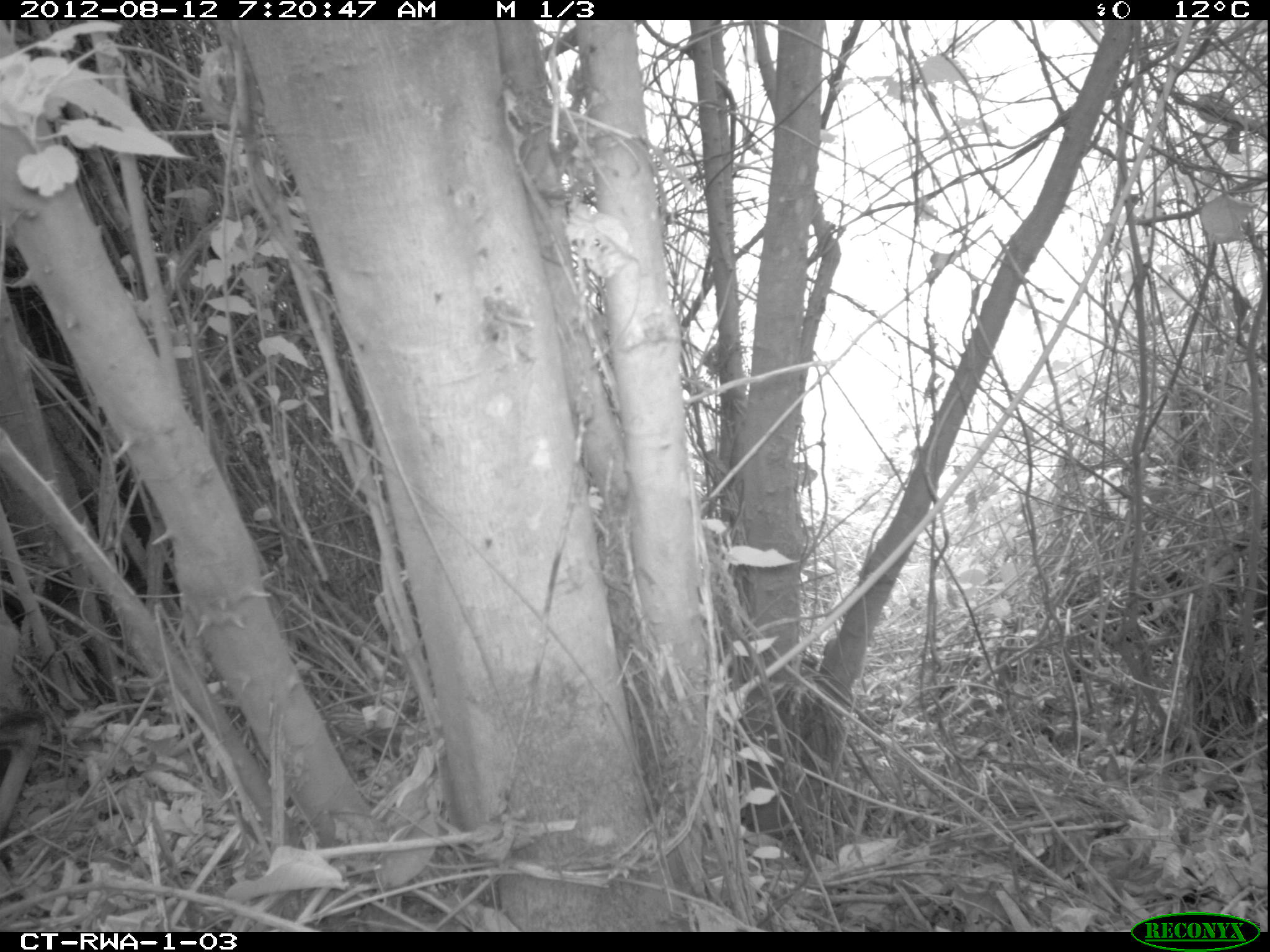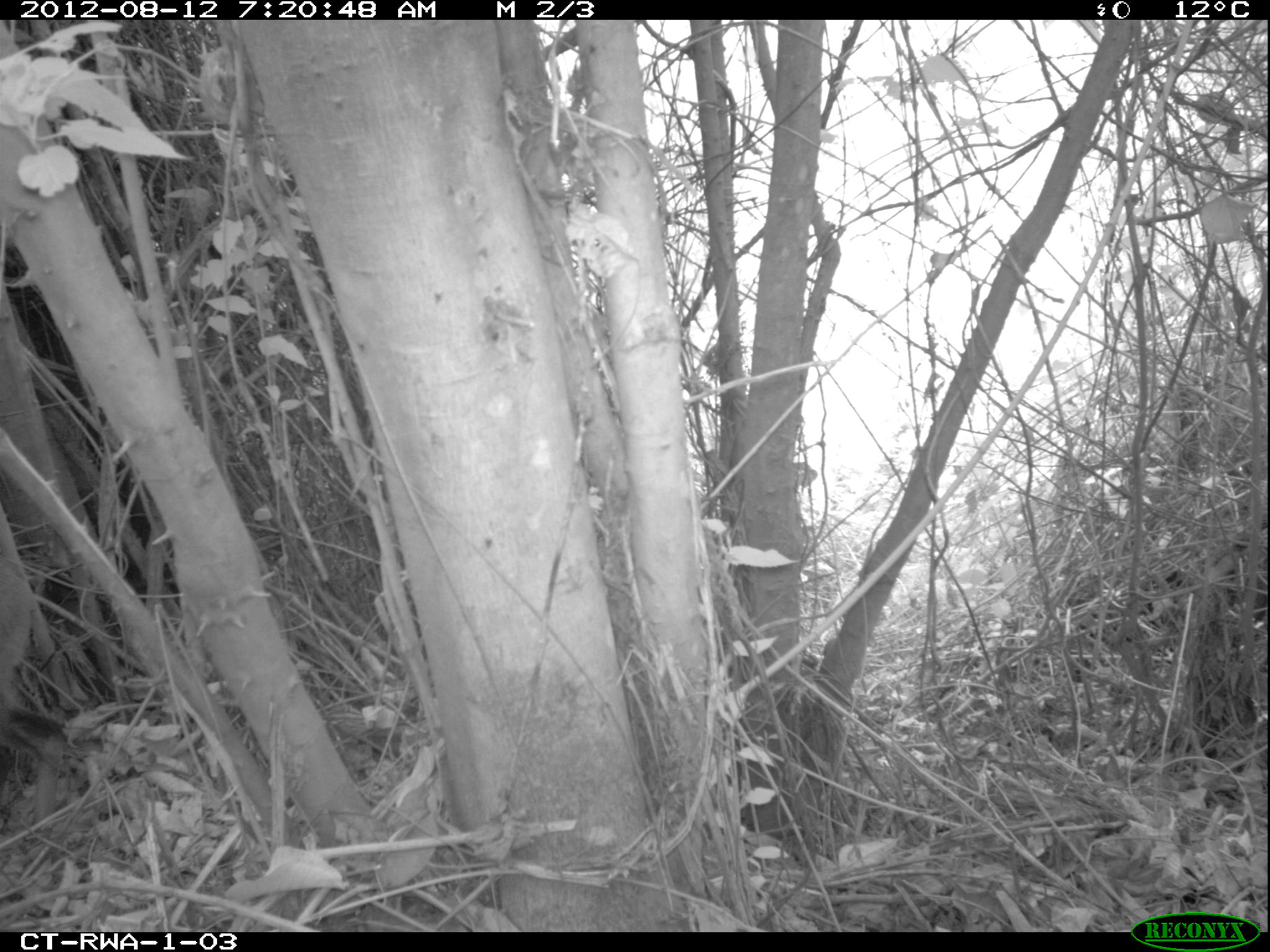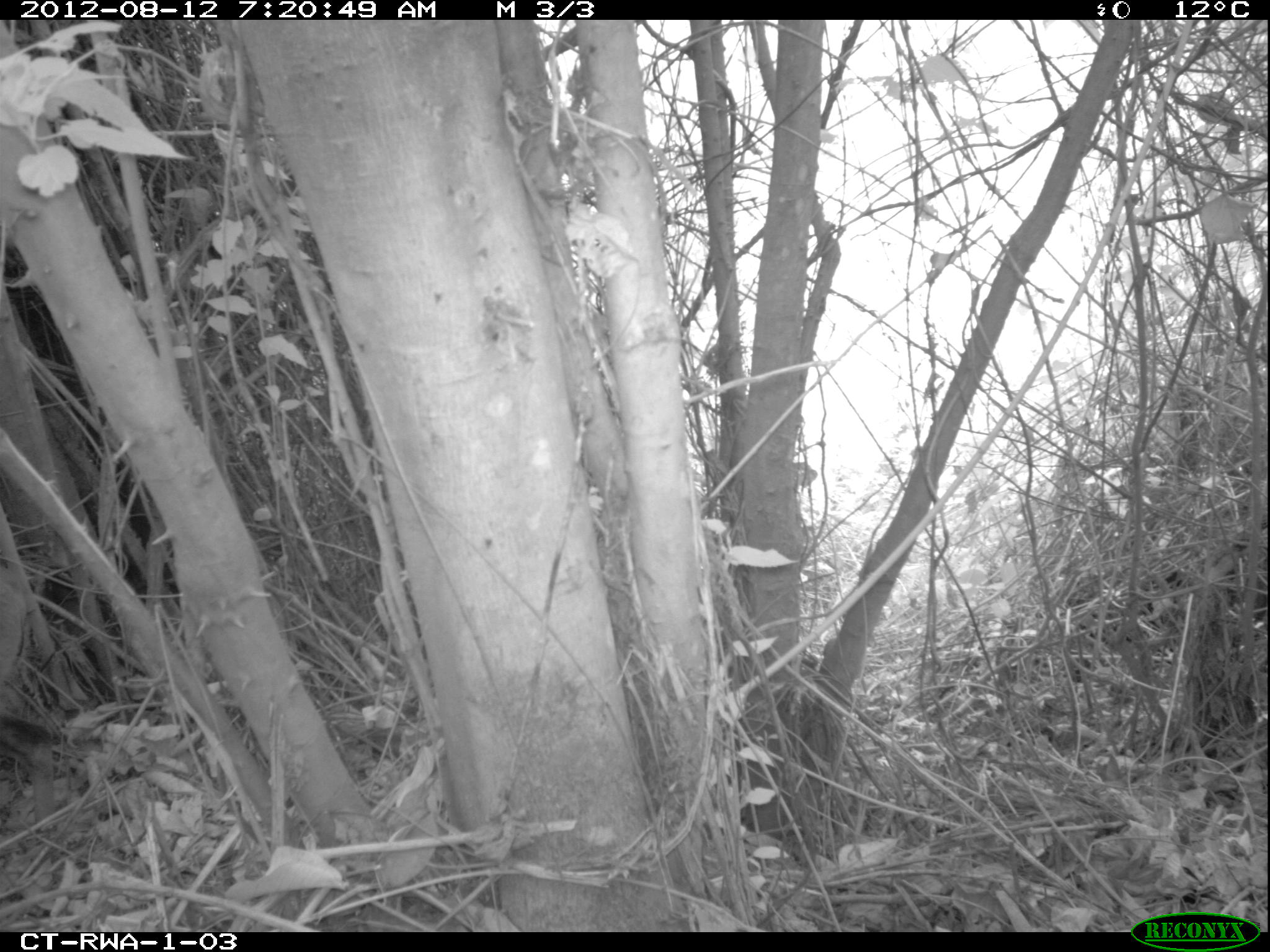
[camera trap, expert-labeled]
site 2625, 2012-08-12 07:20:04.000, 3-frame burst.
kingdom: Animalia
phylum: Chordata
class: Mammalia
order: Artiodactyla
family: Bovidae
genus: Cephalophus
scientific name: Cephalophus nigrifrons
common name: black-fronted duiker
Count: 1.